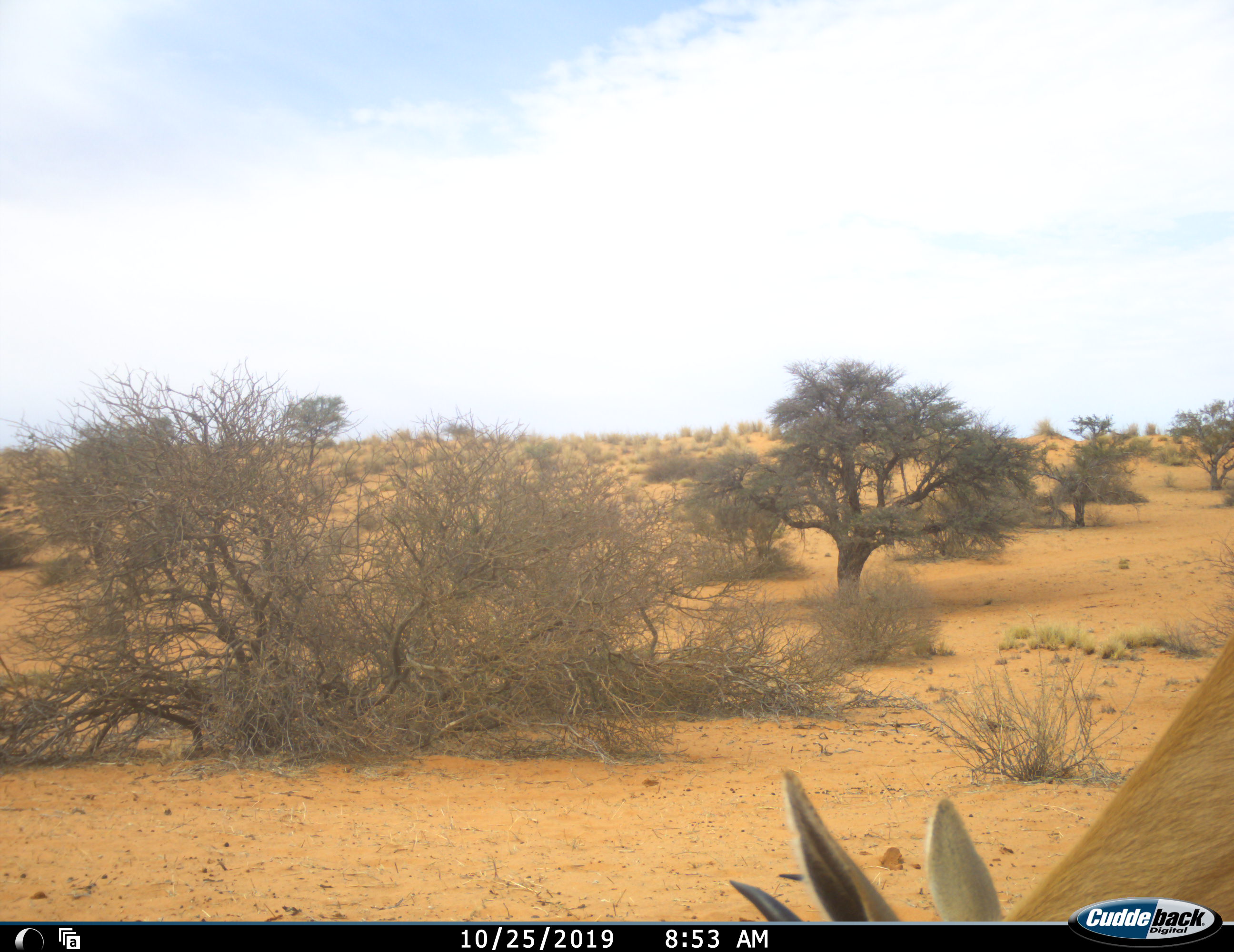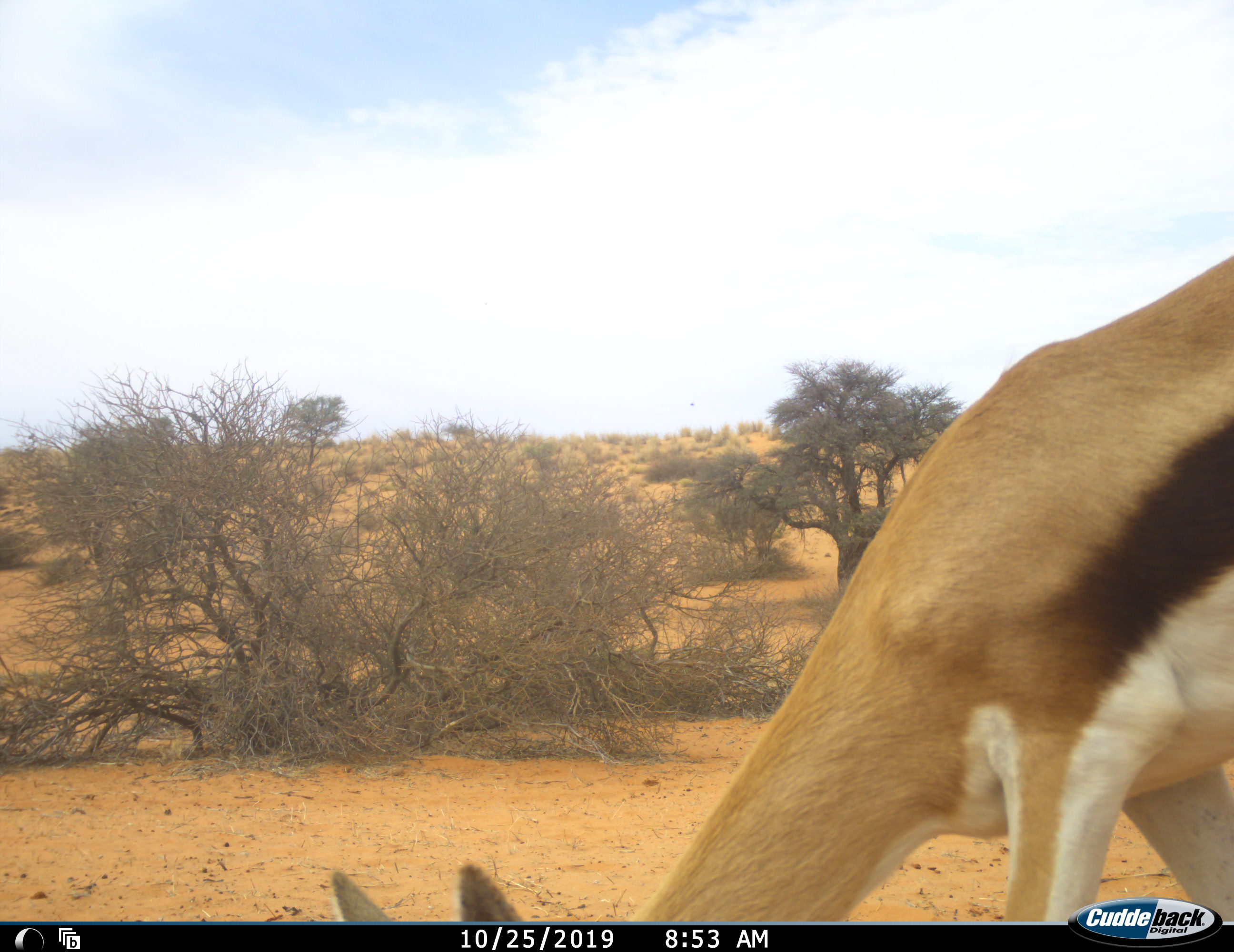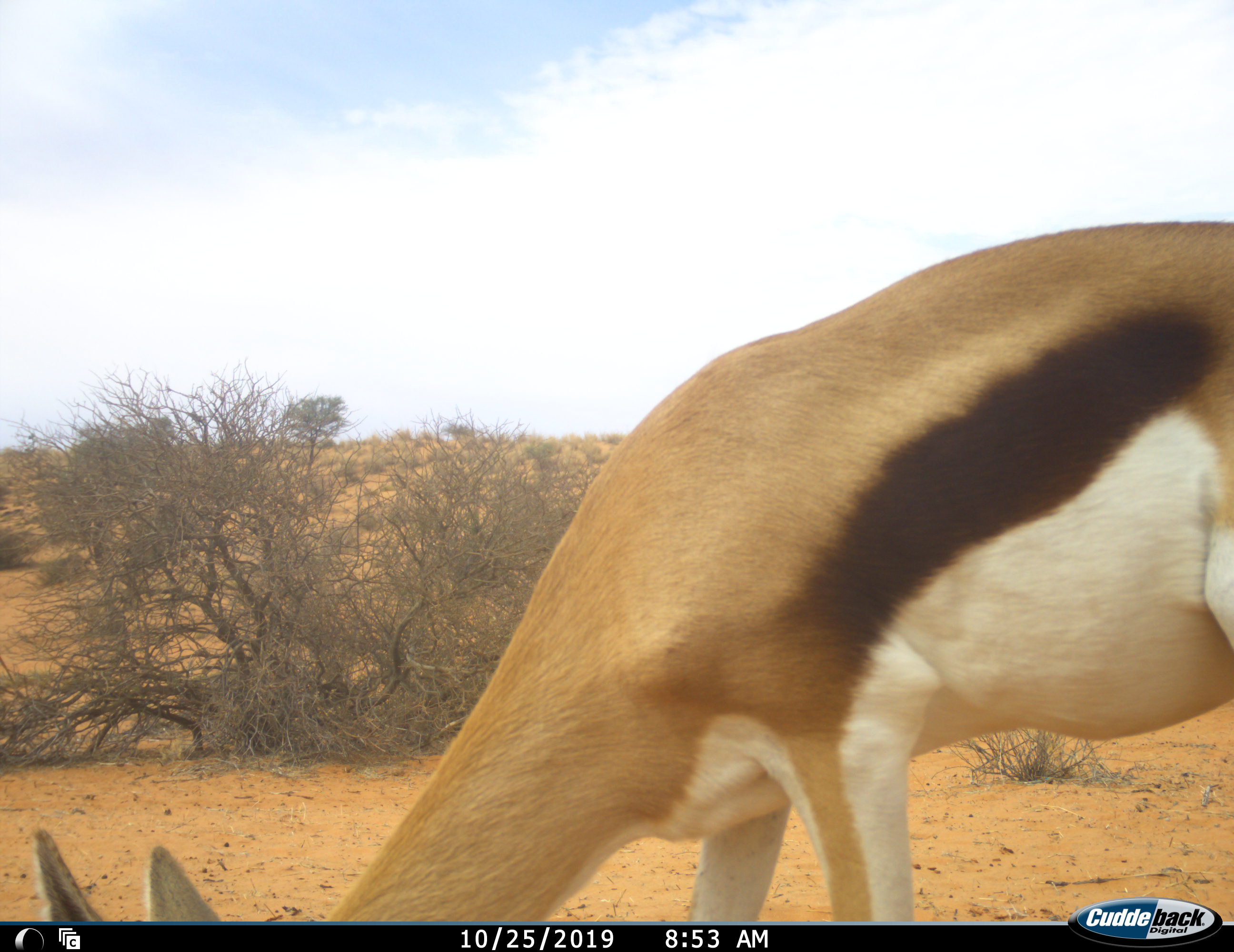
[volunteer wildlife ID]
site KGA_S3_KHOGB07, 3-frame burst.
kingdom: Animalia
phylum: Chordata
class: Mammalia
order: Artiodactyla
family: Bovidae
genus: Antidorcas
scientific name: Antidorcas marsupialis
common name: springbok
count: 1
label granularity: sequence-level